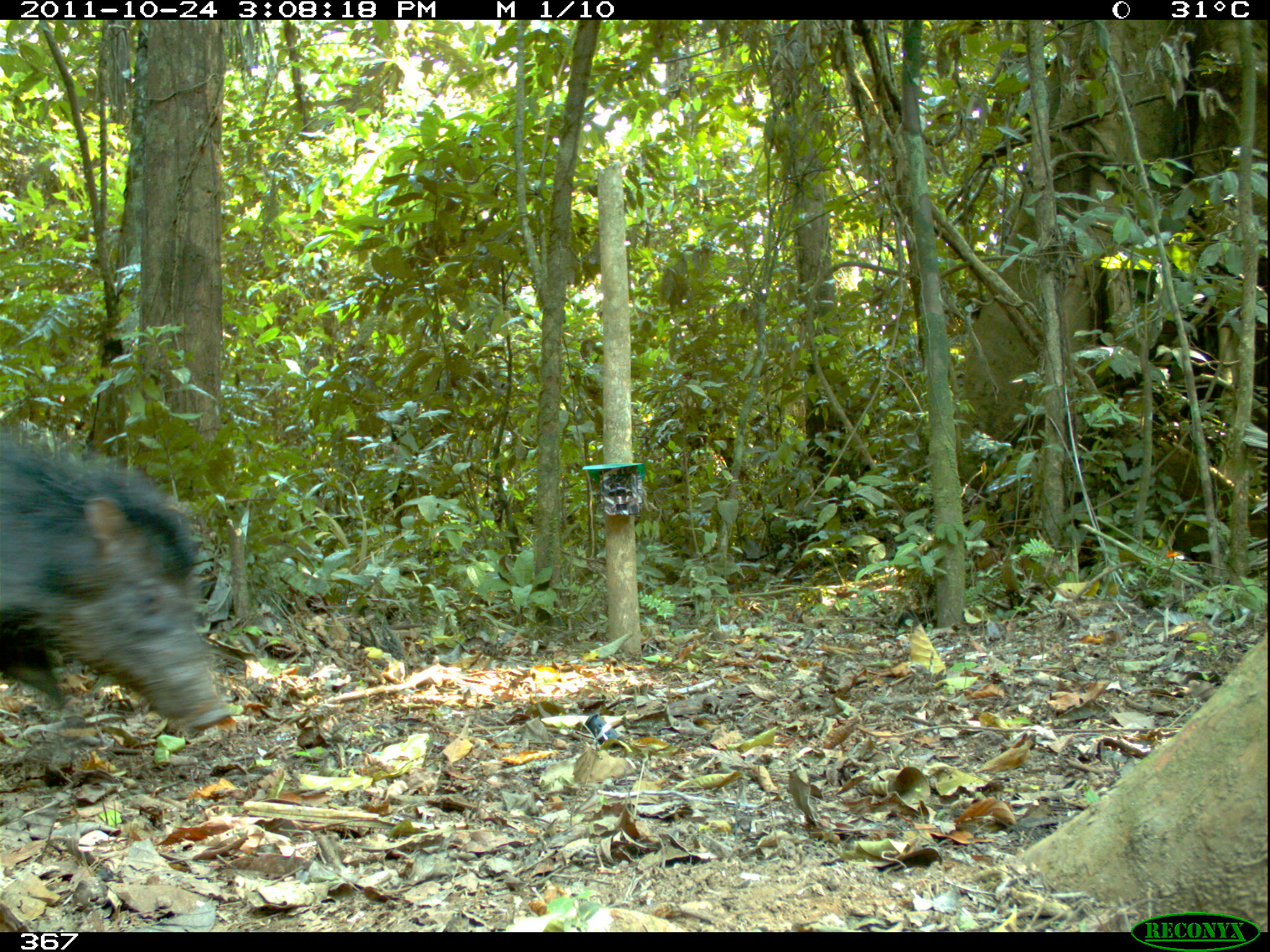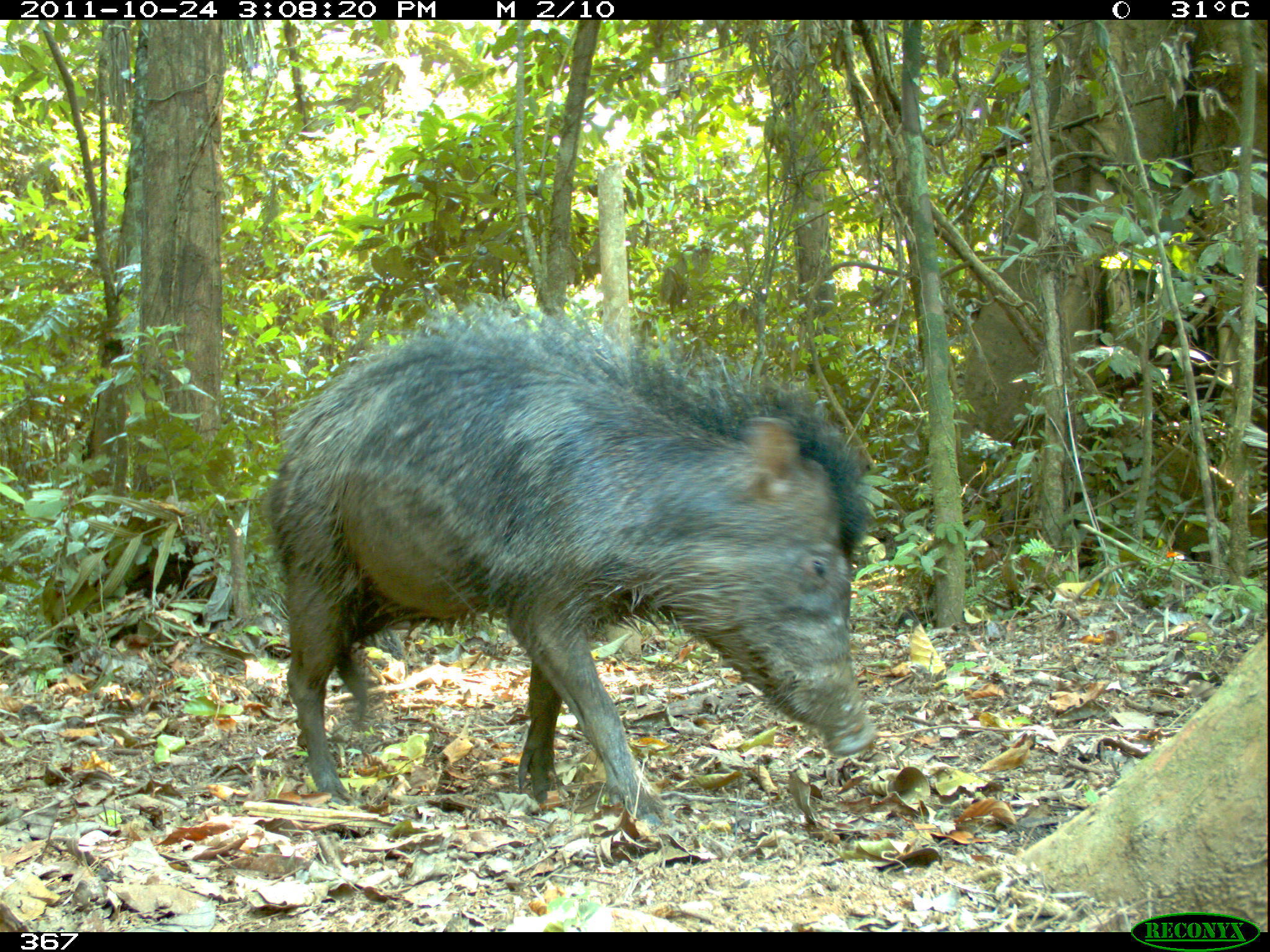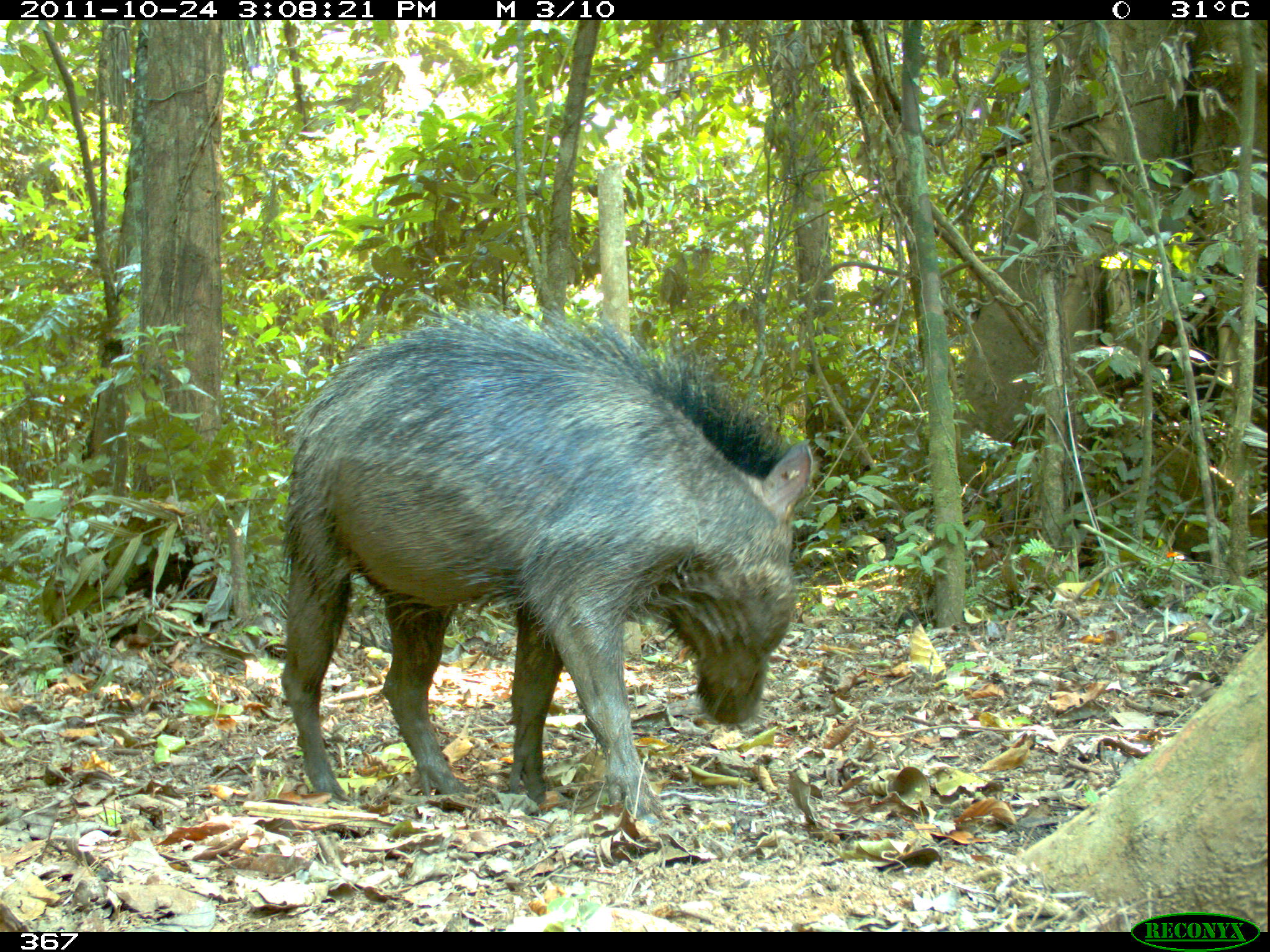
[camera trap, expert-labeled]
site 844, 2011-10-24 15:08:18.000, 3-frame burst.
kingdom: Animalia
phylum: Chordata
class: Mammalia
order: Artiodactyla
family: Tayassuidae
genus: Tayassu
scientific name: Tayassu pecari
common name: white-lipped peccary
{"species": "Tayassu pecari (white-lipped peccary)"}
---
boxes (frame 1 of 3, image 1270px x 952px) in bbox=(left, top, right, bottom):
tayassu pecari: bbox=(1, 435, 222, 734)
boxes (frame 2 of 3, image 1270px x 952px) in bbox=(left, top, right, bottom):
tayassu pecari: bbox=(264, 297, 879, 823)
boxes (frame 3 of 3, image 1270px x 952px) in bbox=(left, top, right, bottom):
tayassu pecari: bbox=(278, 306, 815, 825)